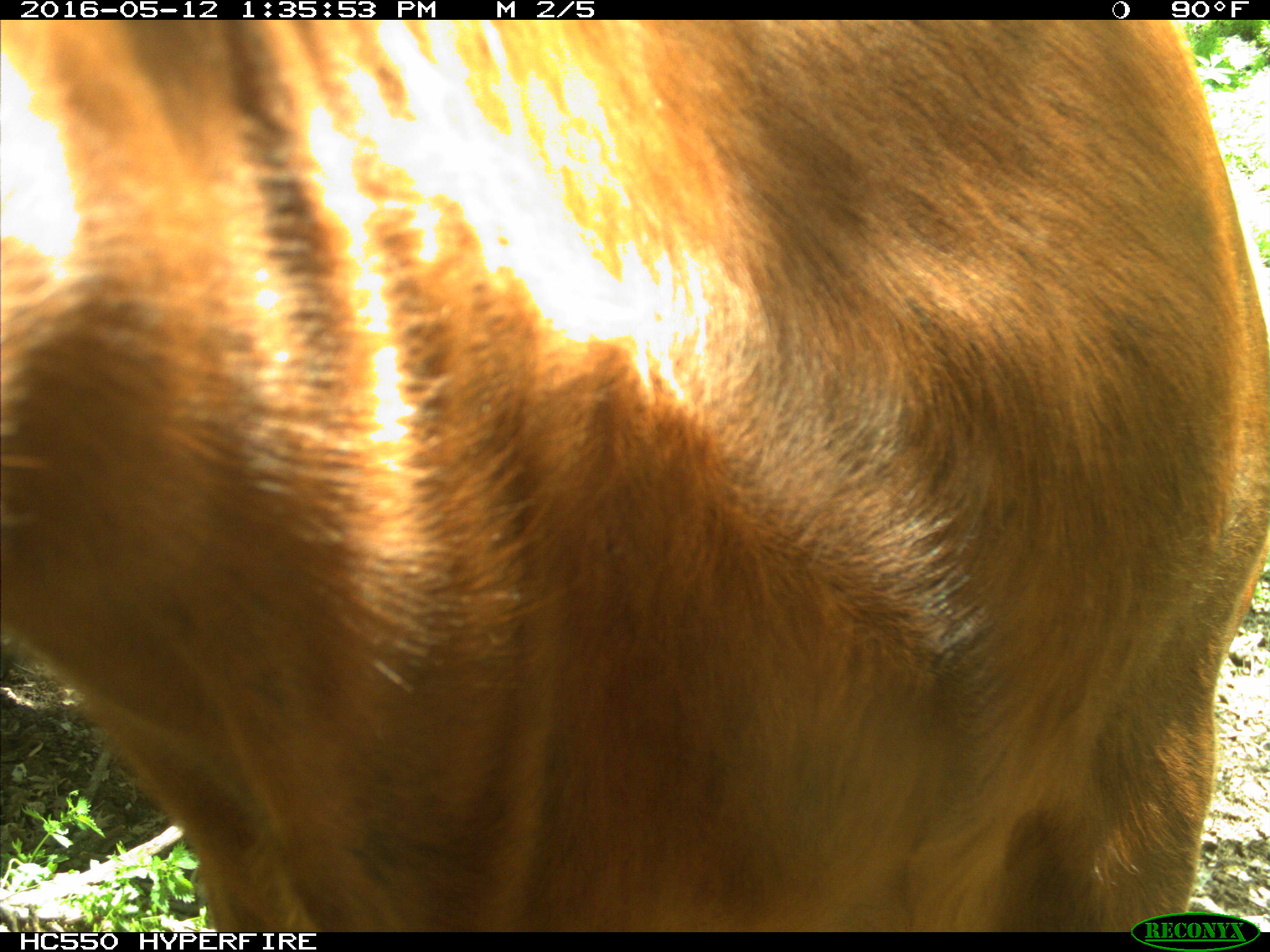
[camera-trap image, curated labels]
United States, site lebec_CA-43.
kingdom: Animalia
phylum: Chordata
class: Mammalia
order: Artiodactyla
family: Bovidae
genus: Bos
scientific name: Bos taurus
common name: domestic cow